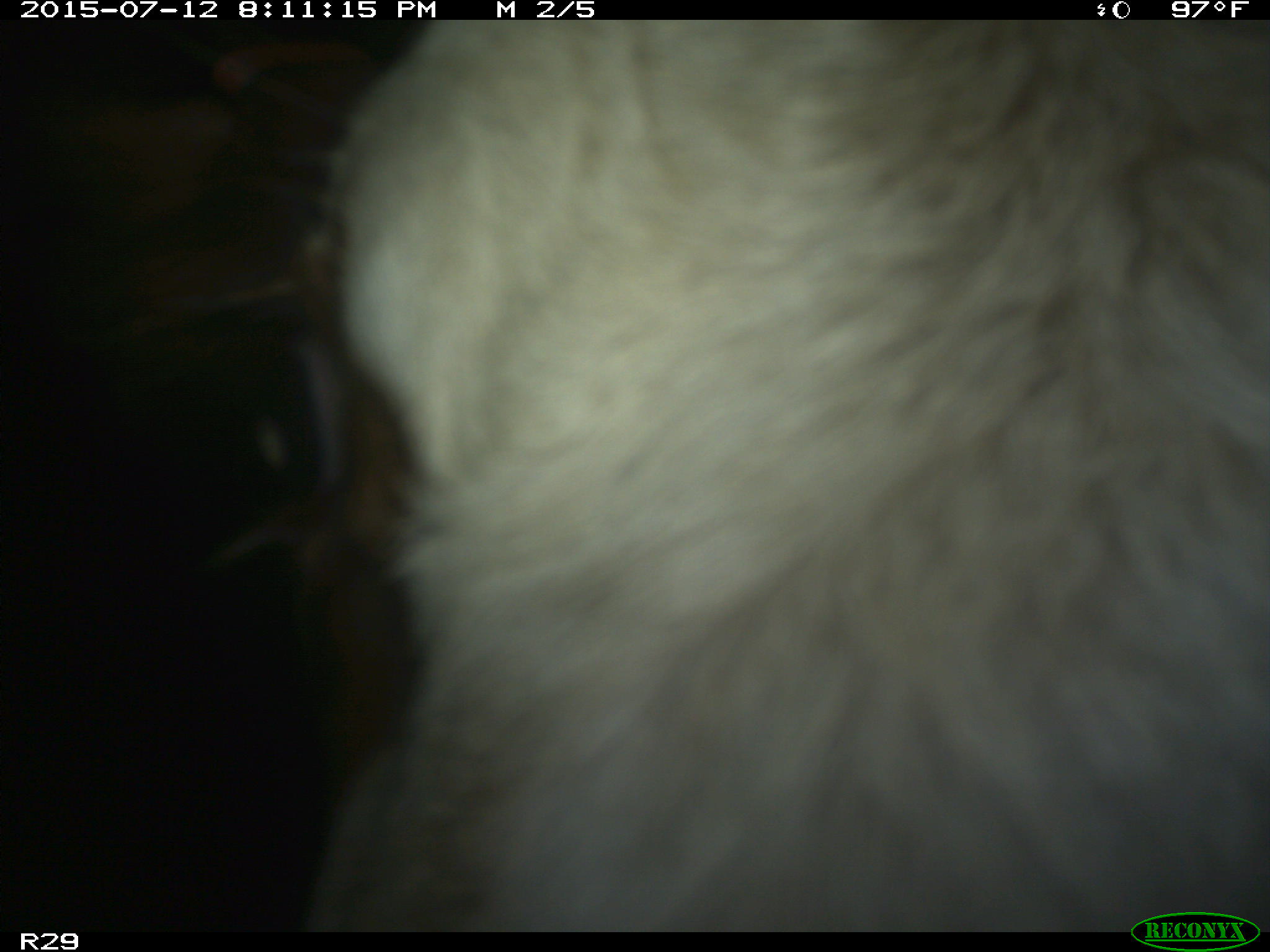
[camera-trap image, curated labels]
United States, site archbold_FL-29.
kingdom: Animalia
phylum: Chordata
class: Mammalia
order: Artiodactyla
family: Bovidae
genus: Bos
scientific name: Bos taurus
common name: domestic cow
Bos taurus (domestic cow).